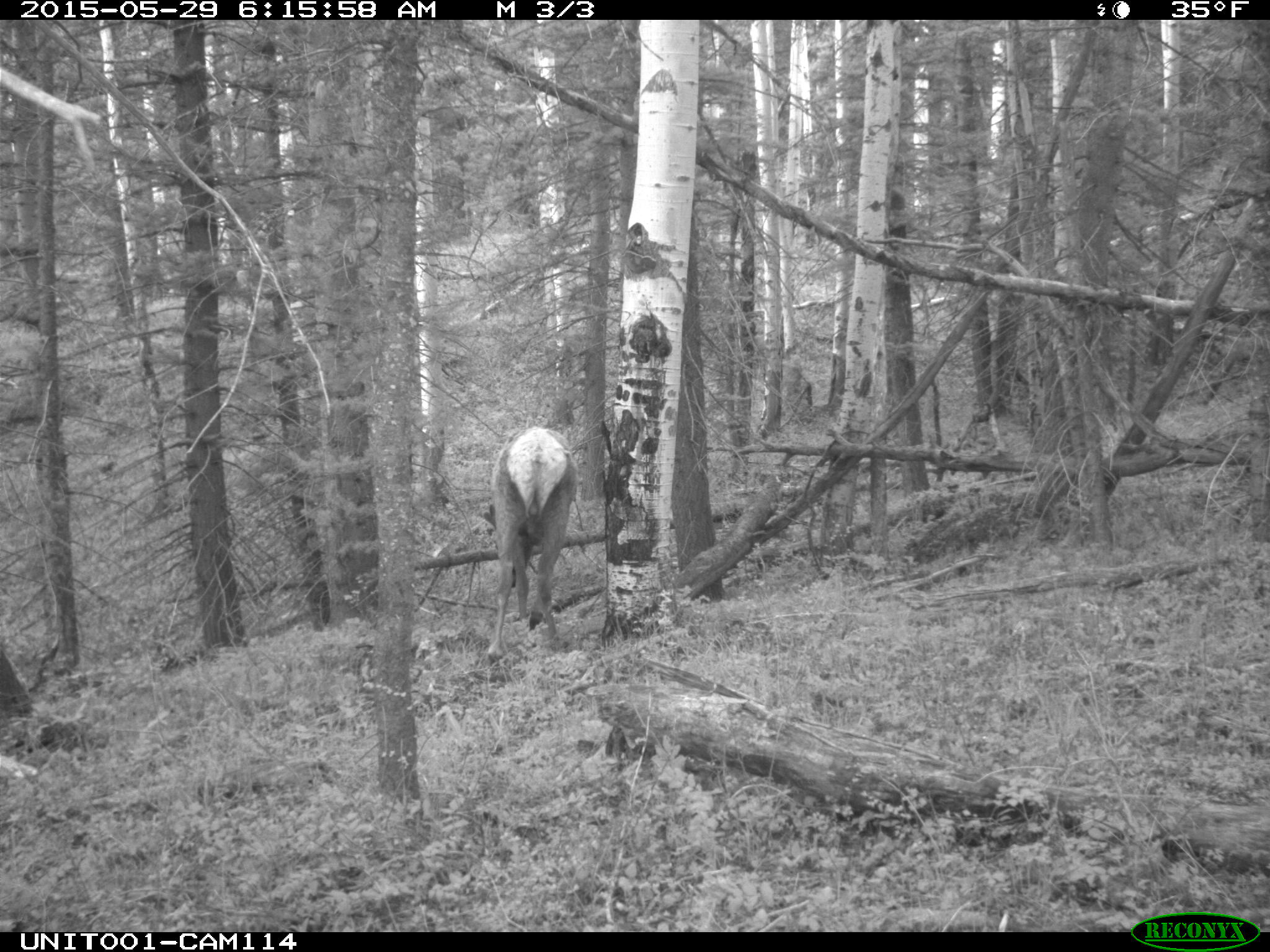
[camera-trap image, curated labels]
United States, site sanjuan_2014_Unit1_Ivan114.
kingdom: Animalia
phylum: Chordata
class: Mammalia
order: Artiodactyla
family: Cervidae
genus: Cervus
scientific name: Cervus elaphus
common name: red deer